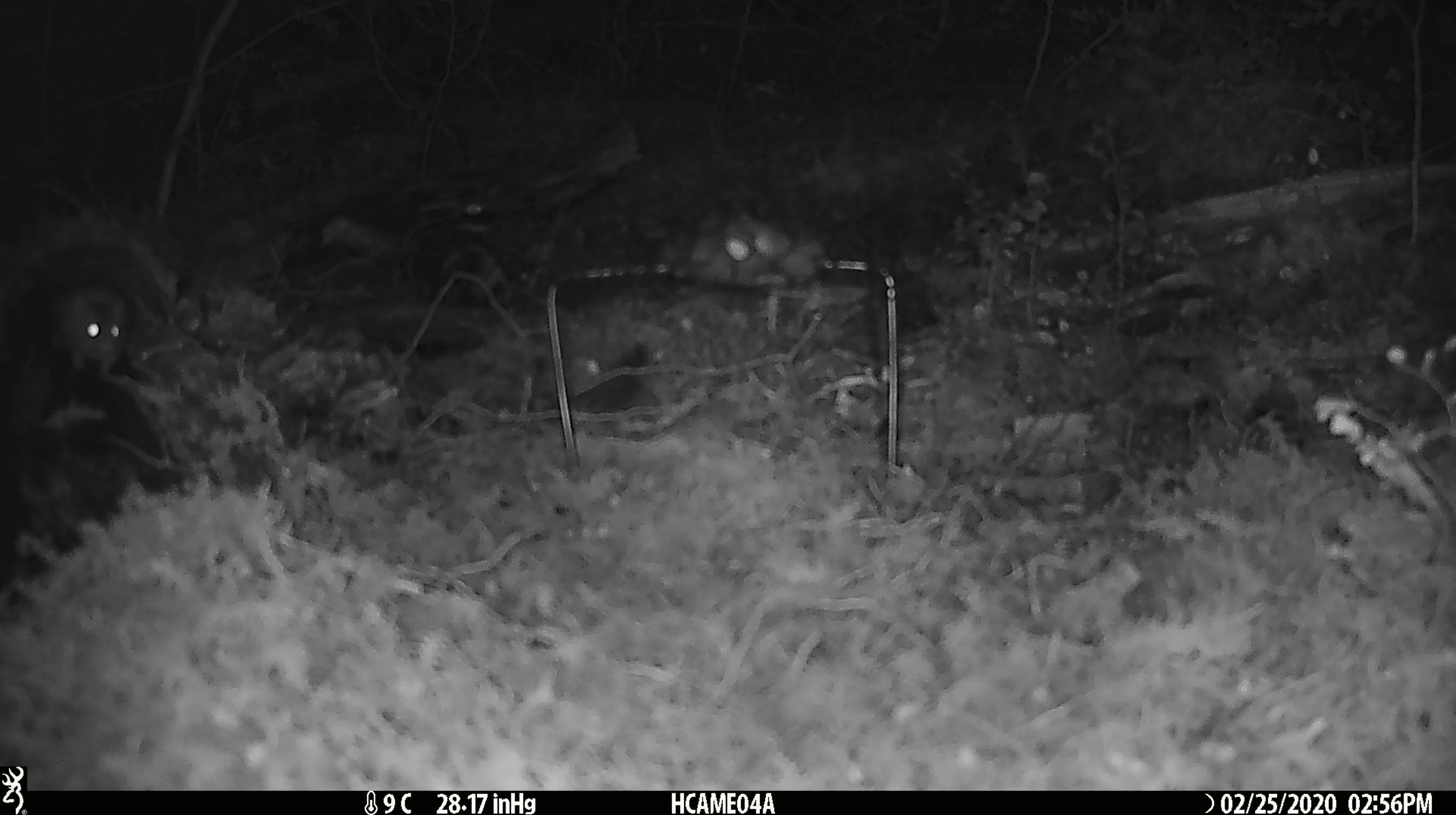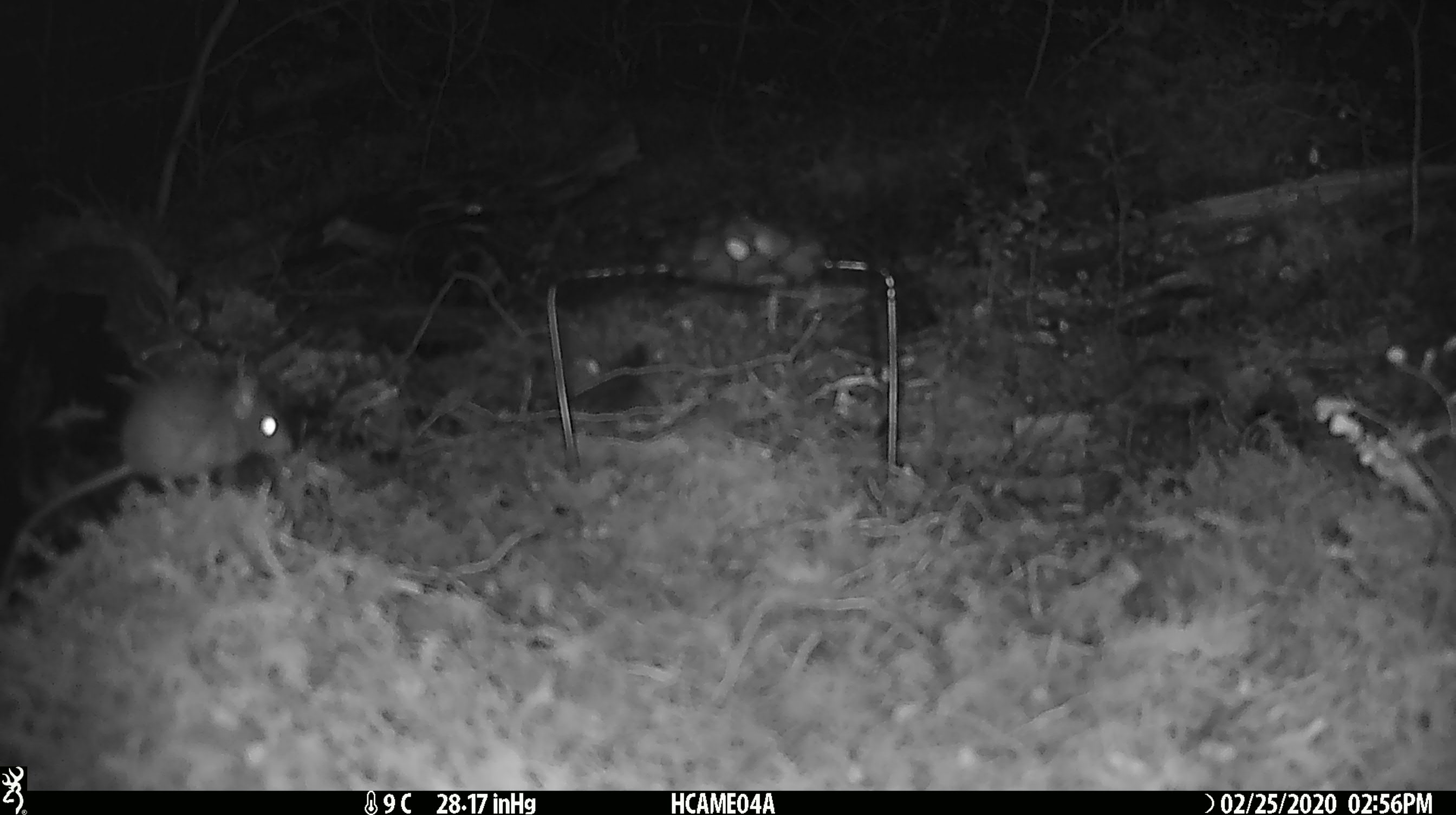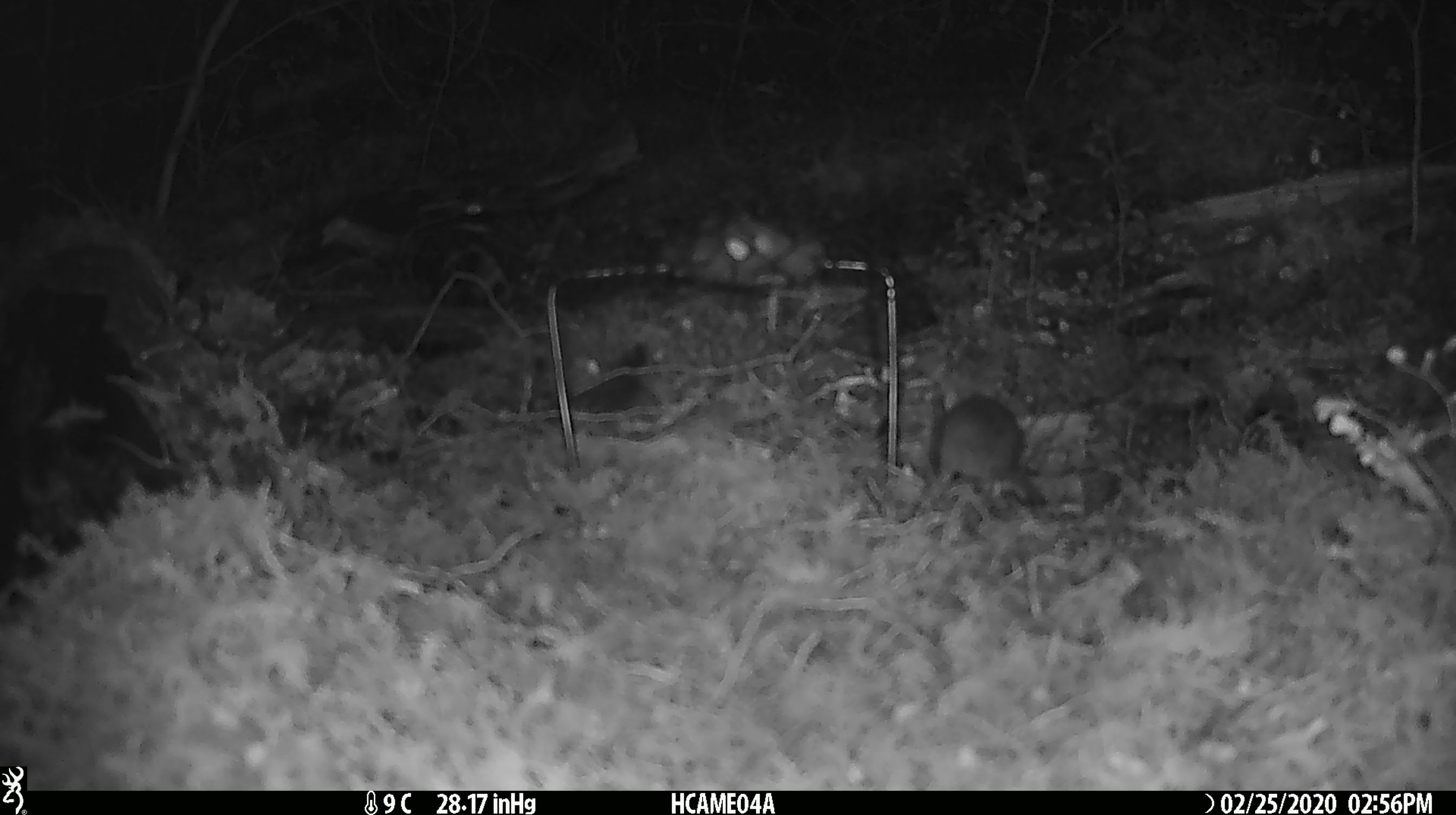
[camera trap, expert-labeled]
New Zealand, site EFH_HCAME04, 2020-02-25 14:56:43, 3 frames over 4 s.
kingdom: Animalia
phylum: Chordata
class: Mammalia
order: Rodentia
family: Muridae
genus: Mus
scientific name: Mus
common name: mouse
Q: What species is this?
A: Mouse (Mus).